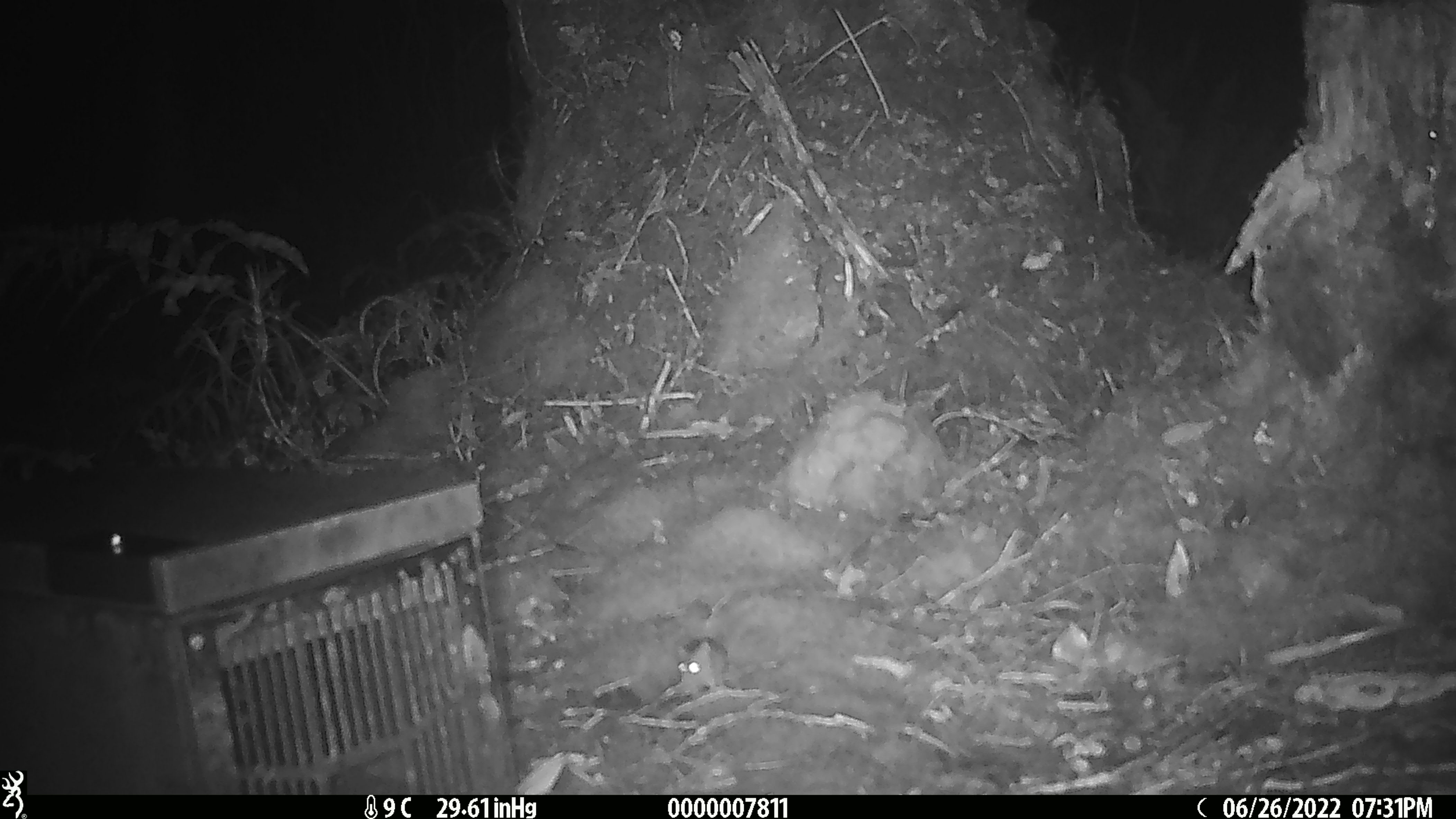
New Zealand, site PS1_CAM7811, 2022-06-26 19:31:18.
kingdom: Animalia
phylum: Chordata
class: Mammalia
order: Rodentia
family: Muridae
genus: Mus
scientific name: Mus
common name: mouse